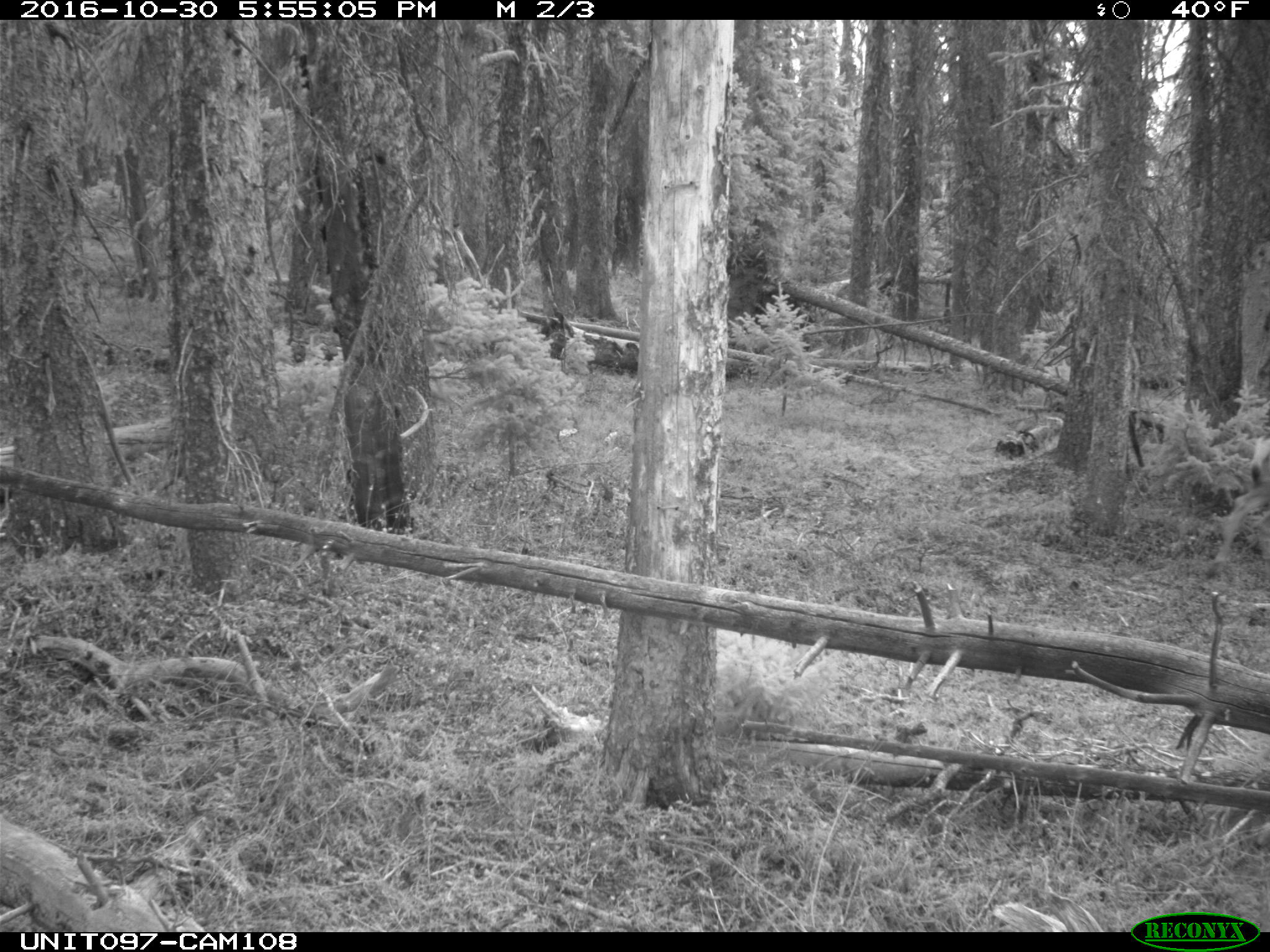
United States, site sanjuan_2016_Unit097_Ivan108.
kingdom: Animalia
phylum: Chordata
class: Mammalia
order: Artiodactyla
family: Cervidae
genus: Odocoileus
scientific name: Odocoileus hemionus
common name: mule deer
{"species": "Odocoileus hemionus (mule deer)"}